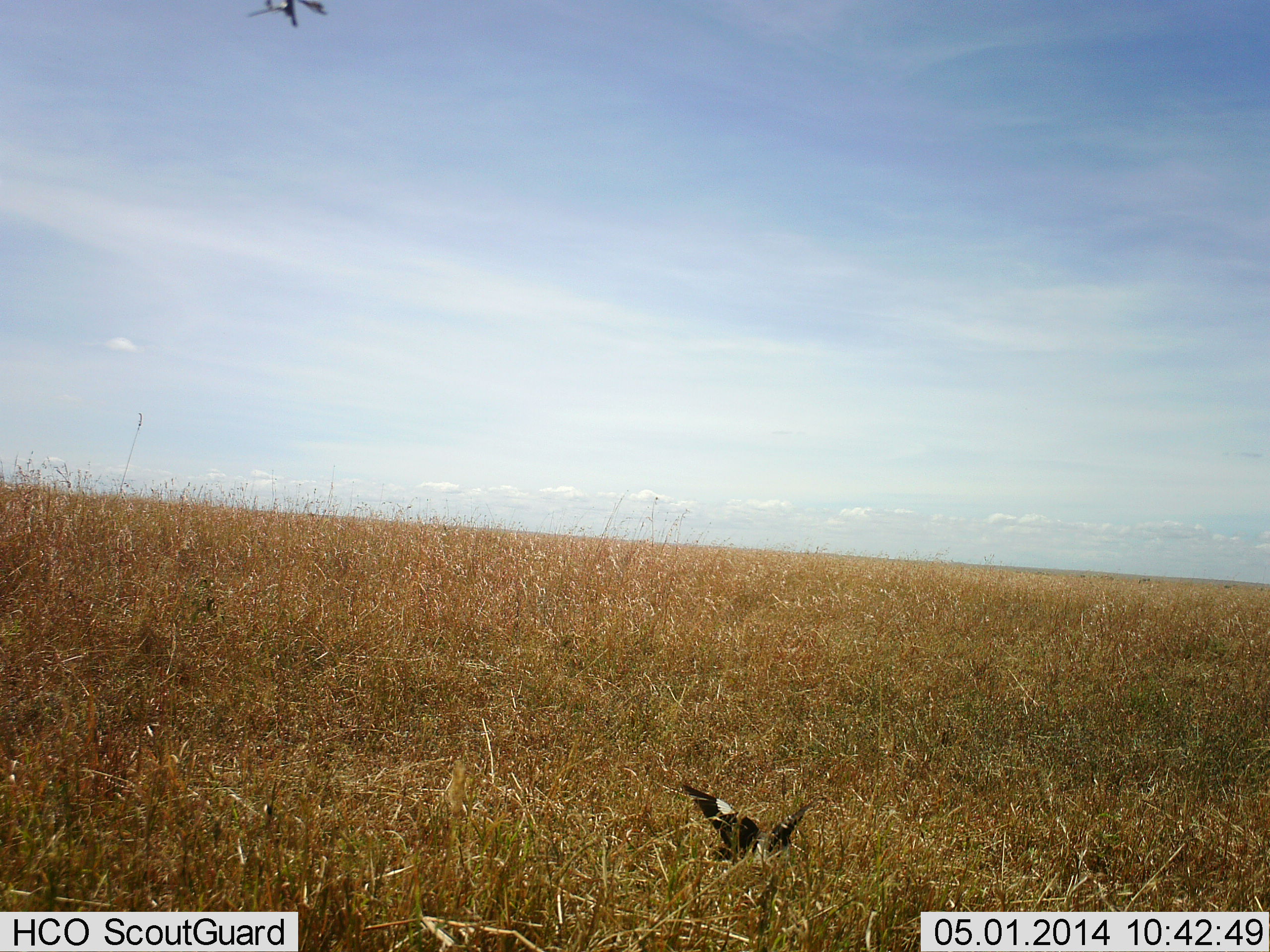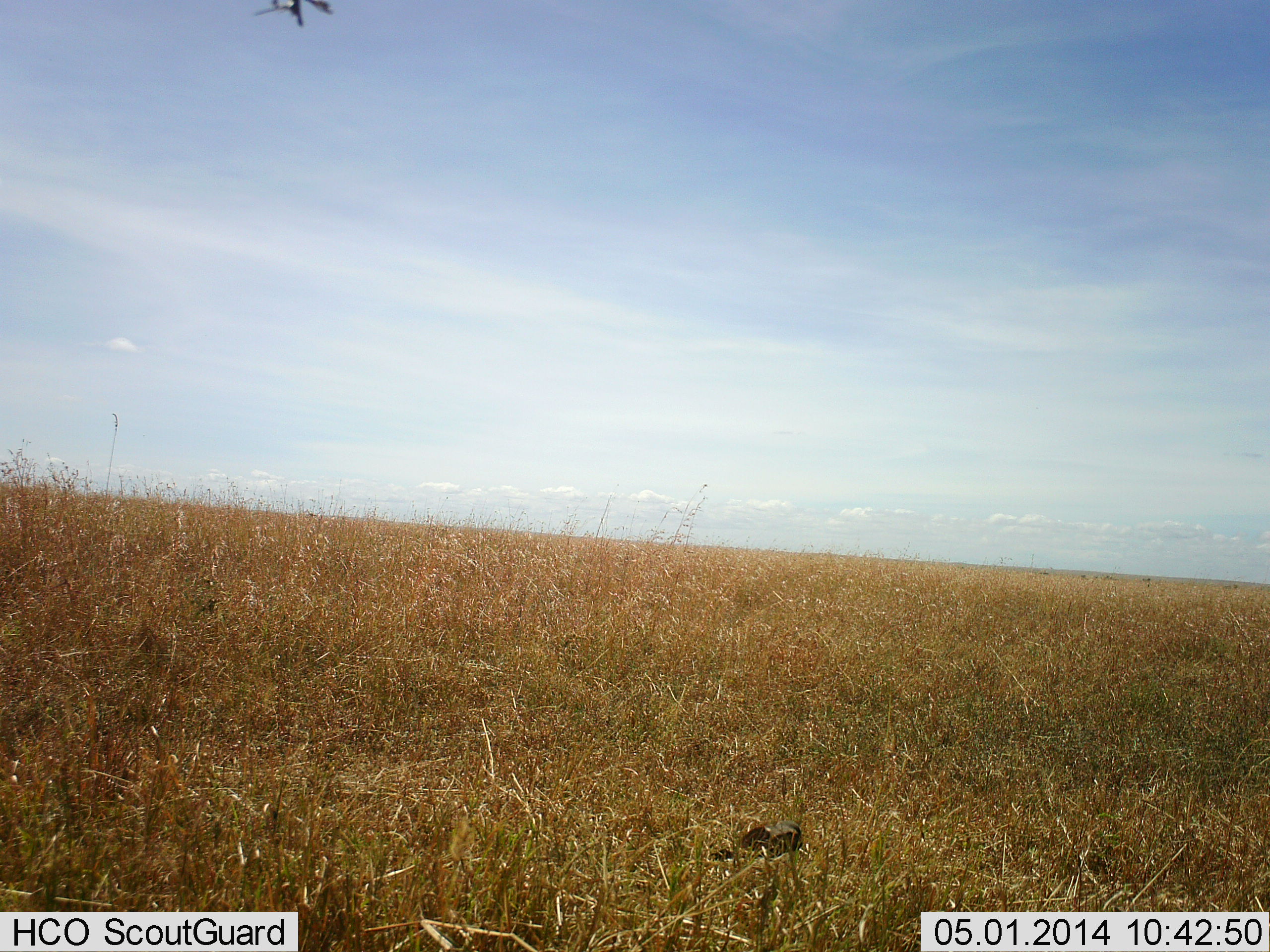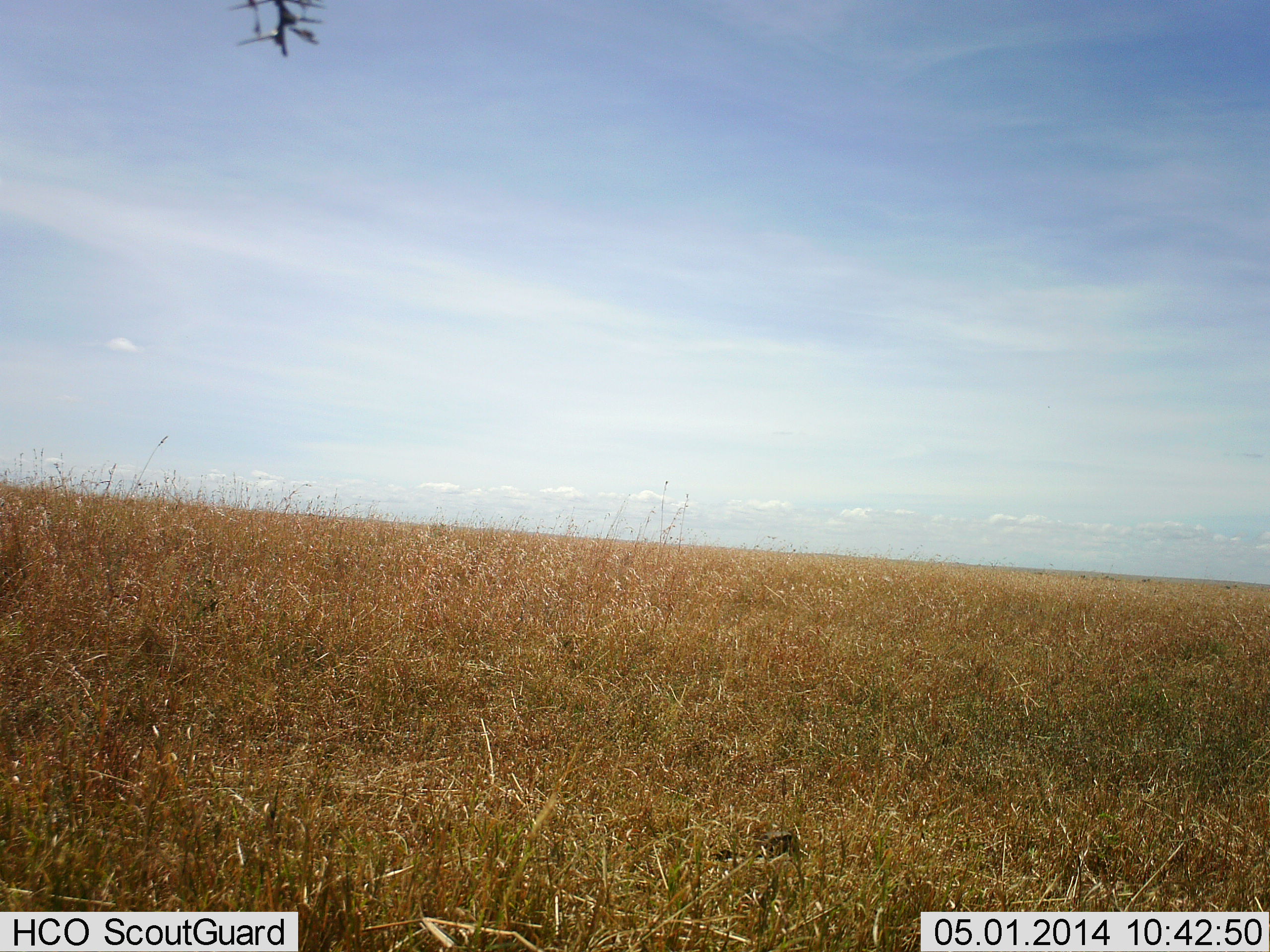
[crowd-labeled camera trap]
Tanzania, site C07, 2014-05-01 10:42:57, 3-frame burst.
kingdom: Animalia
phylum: Chordata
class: Aves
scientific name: Aves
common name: bird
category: otherbird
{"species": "otherbird (bird) (Aves)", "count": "1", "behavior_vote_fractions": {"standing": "30%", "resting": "10%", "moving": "60%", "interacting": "0%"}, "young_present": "0%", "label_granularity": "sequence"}